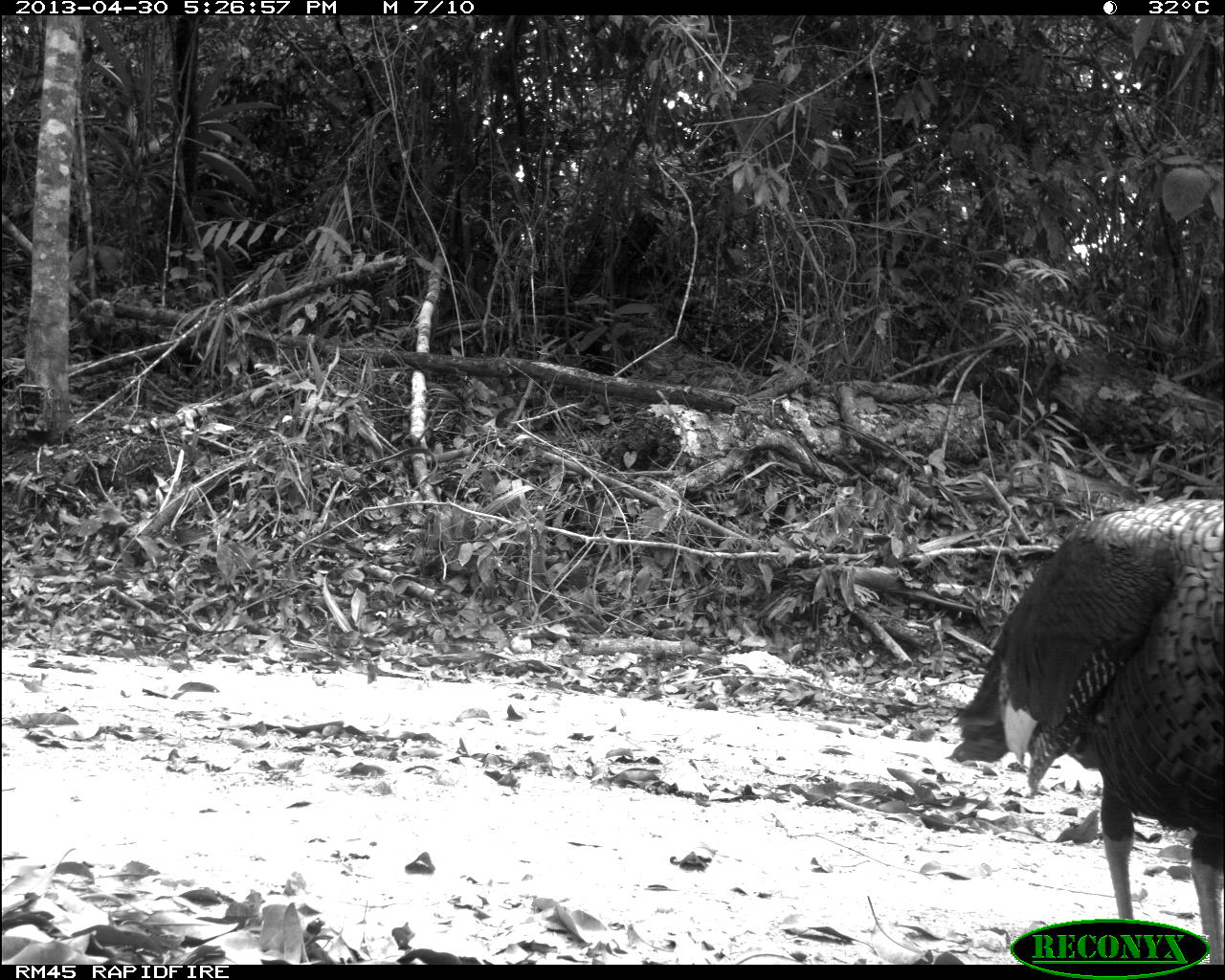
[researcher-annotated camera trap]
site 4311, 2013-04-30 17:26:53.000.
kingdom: Animalia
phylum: Chordata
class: Aves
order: Galliformes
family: Phasianidae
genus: Meleagris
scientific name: Meleagris ocellata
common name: ocellated turkey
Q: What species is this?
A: Meleagris ocellata (ocellated turkey).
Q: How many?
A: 1.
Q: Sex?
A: Male.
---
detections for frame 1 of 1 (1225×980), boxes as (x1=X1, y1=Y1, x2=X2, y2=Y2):
meleagris ocellata: (x1=947, y1=498, x2=1224, y2=965)